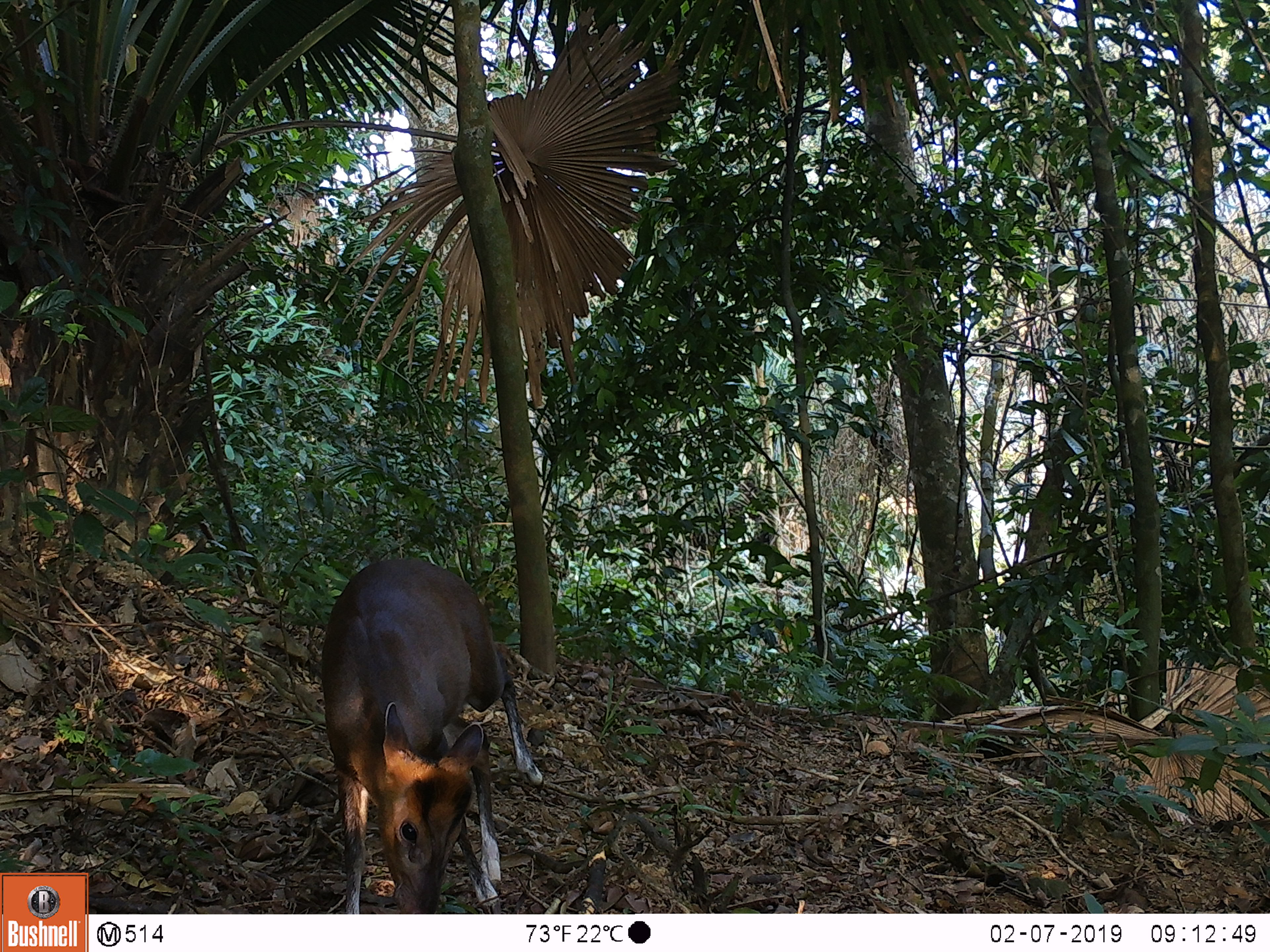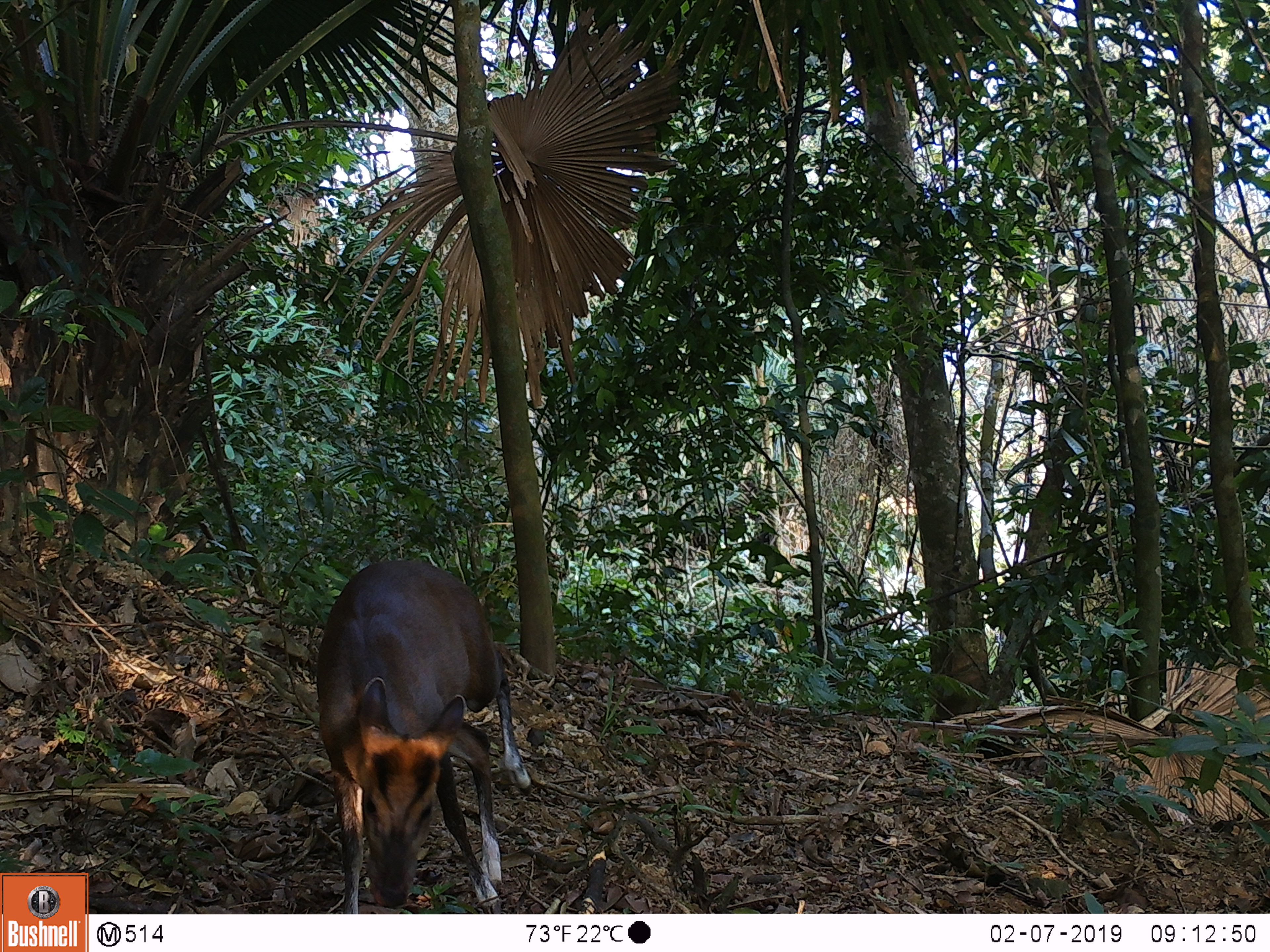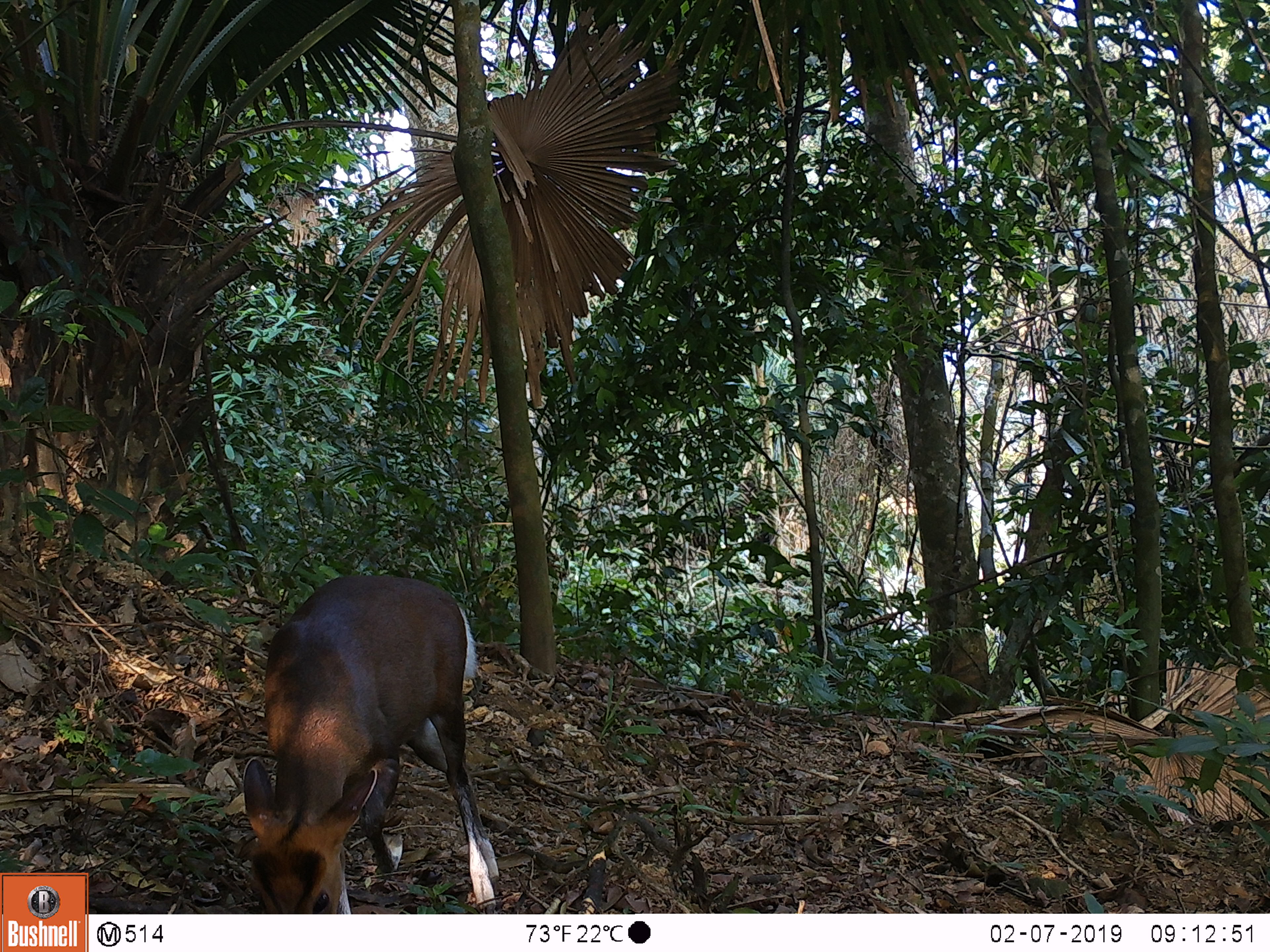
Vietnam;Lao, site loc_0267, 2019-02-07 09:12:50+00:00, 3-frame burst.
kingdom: Animalia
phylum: Chordata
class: Mammalia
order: Artiodactyla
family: Cervidae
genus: Muntiacus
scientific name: Muntiacus rooseveltorum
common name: roosevelt's muntjac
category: roosevelts muntjac group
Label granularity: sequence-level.